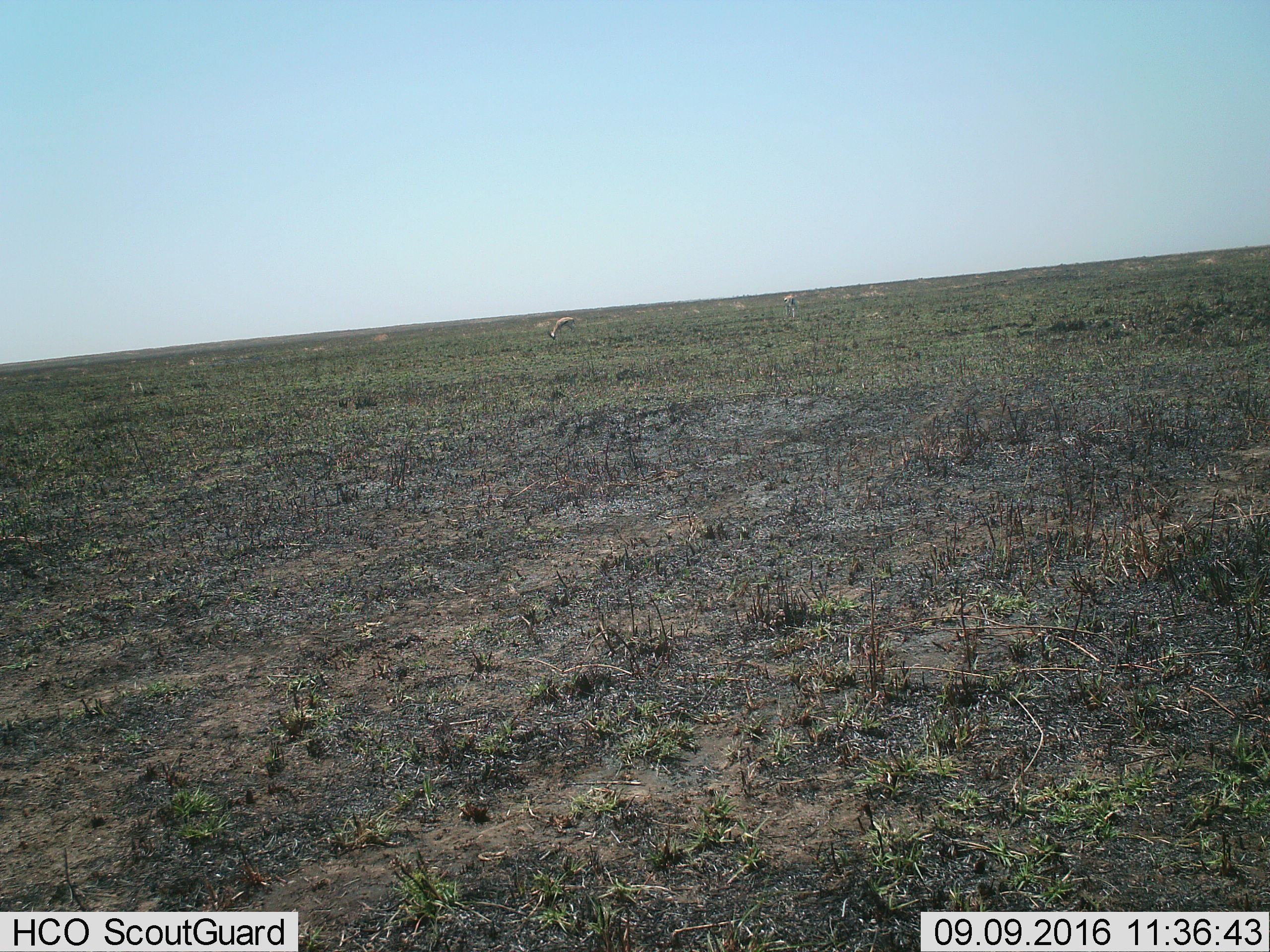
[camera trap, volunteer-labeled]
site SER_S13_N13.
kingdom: Animalia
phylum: Chordata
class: Mammalia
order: Artiodactyla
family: Bovidae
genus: Eudorcas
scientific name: Eudorcas thomsonii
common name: thomson's gazelle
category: gazellethomsons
Gazellethomsons (thomson's gazelle) (Eudorcas thomsonii), count 2. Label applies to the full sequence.